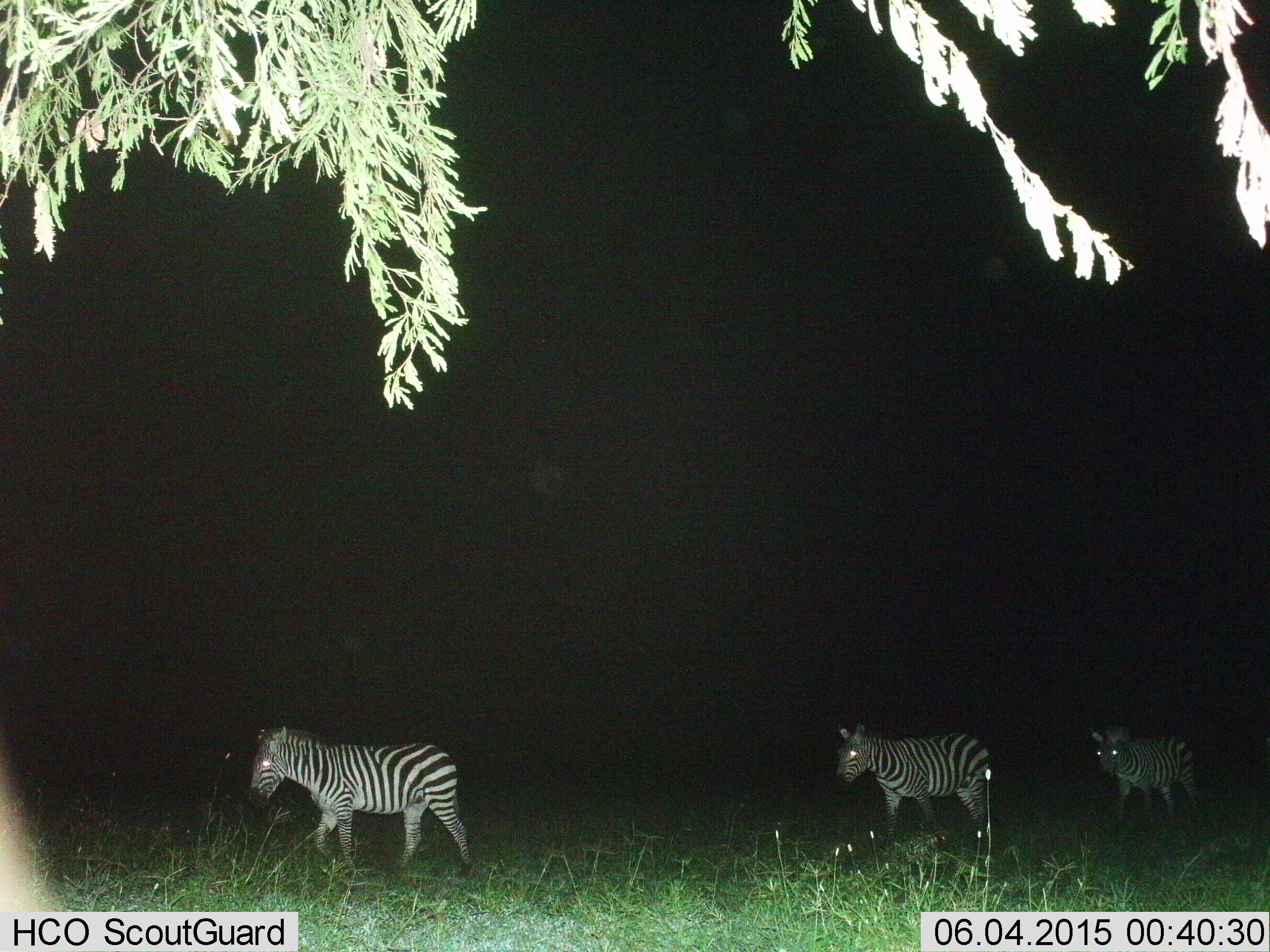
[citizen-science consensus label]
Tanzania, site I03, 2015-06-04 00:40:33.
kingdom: Animalia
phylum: Chordata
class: Mammalia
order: Perissodactyla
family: Equidae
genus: Equus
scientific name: Equus quagga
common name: plains zebra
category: zebra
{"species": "zebra (plains zebra) (Equus quagga)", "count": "3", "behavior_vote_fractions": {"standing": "20%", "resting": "10%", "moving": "90%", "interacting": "10%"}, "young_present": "0%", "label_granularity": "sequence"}